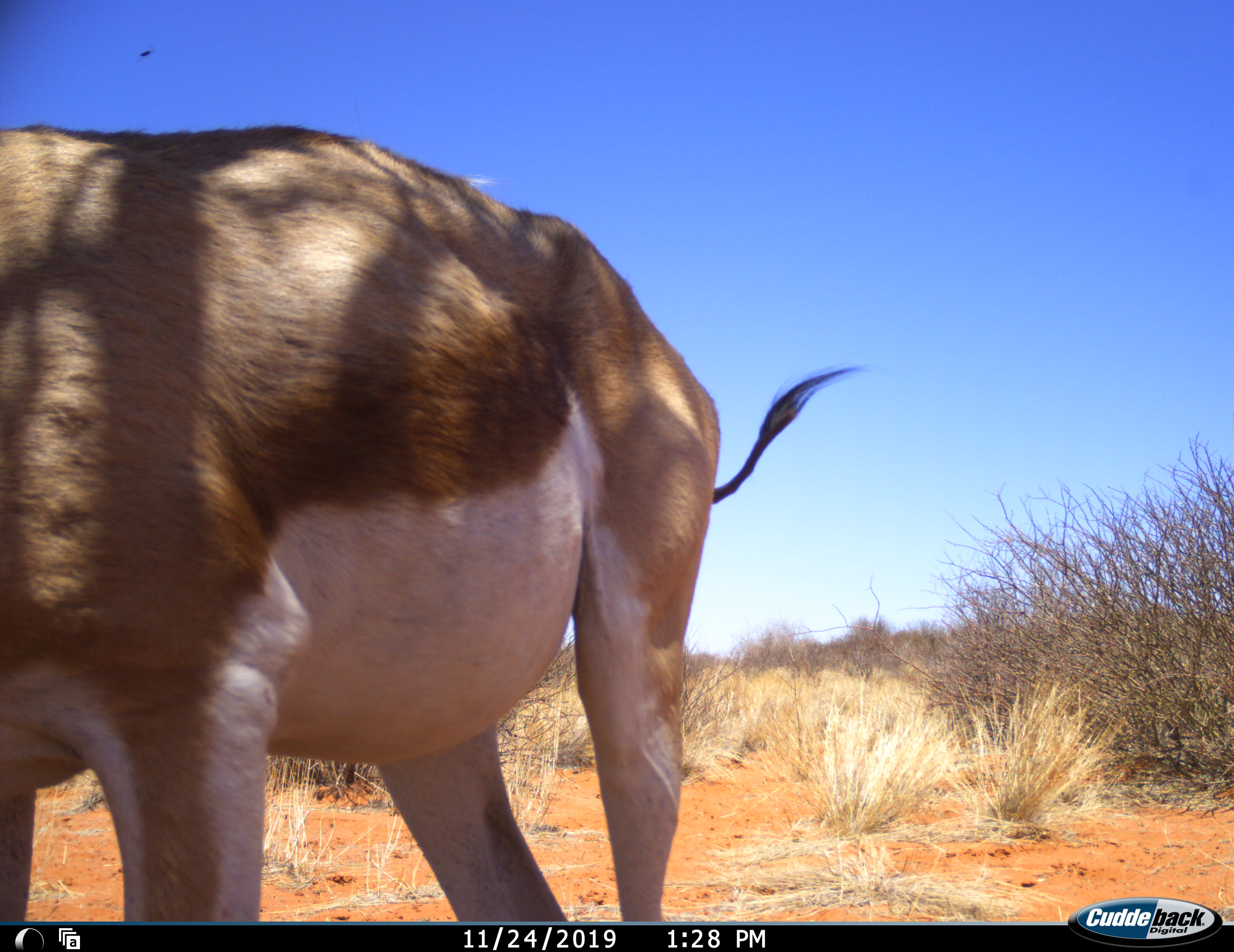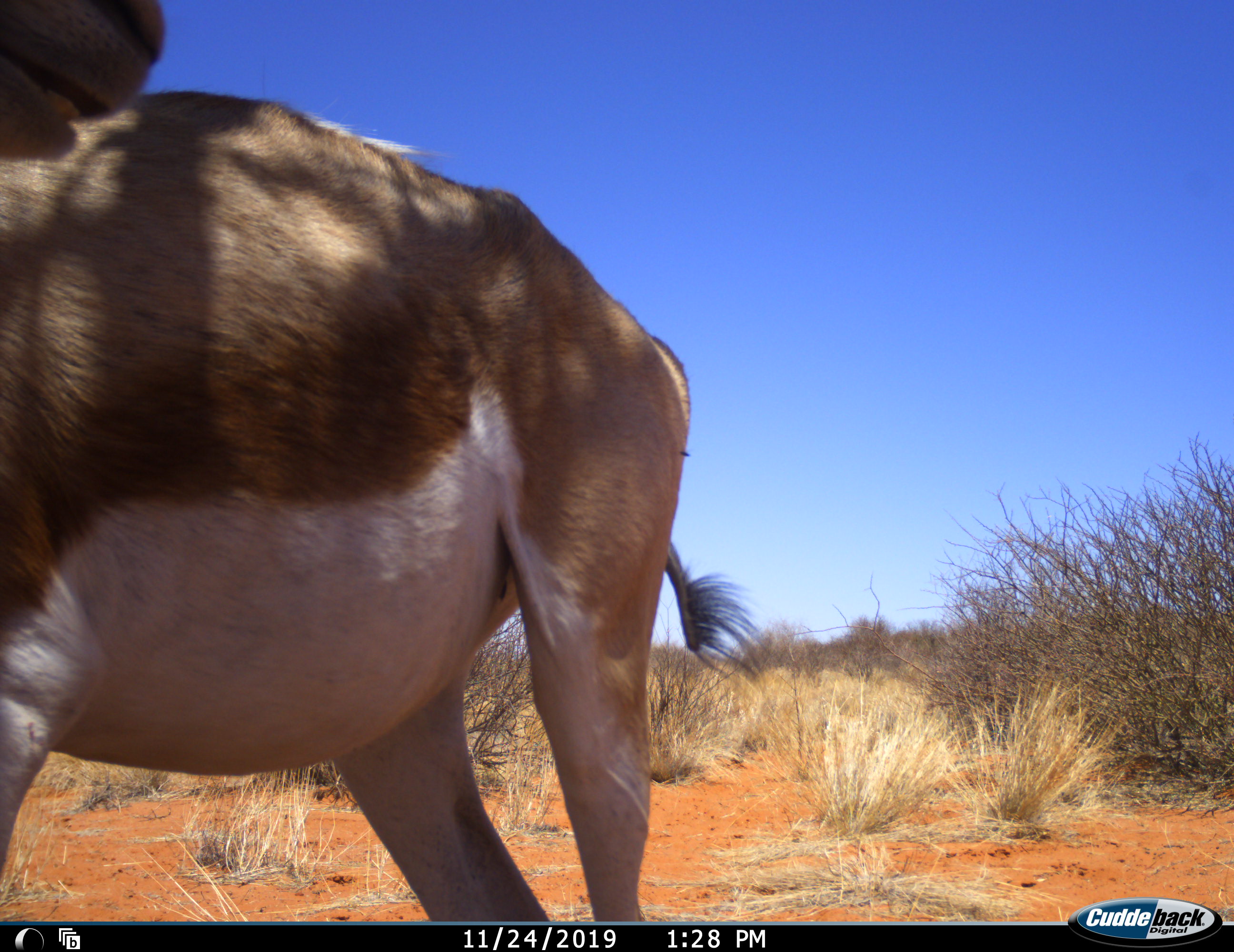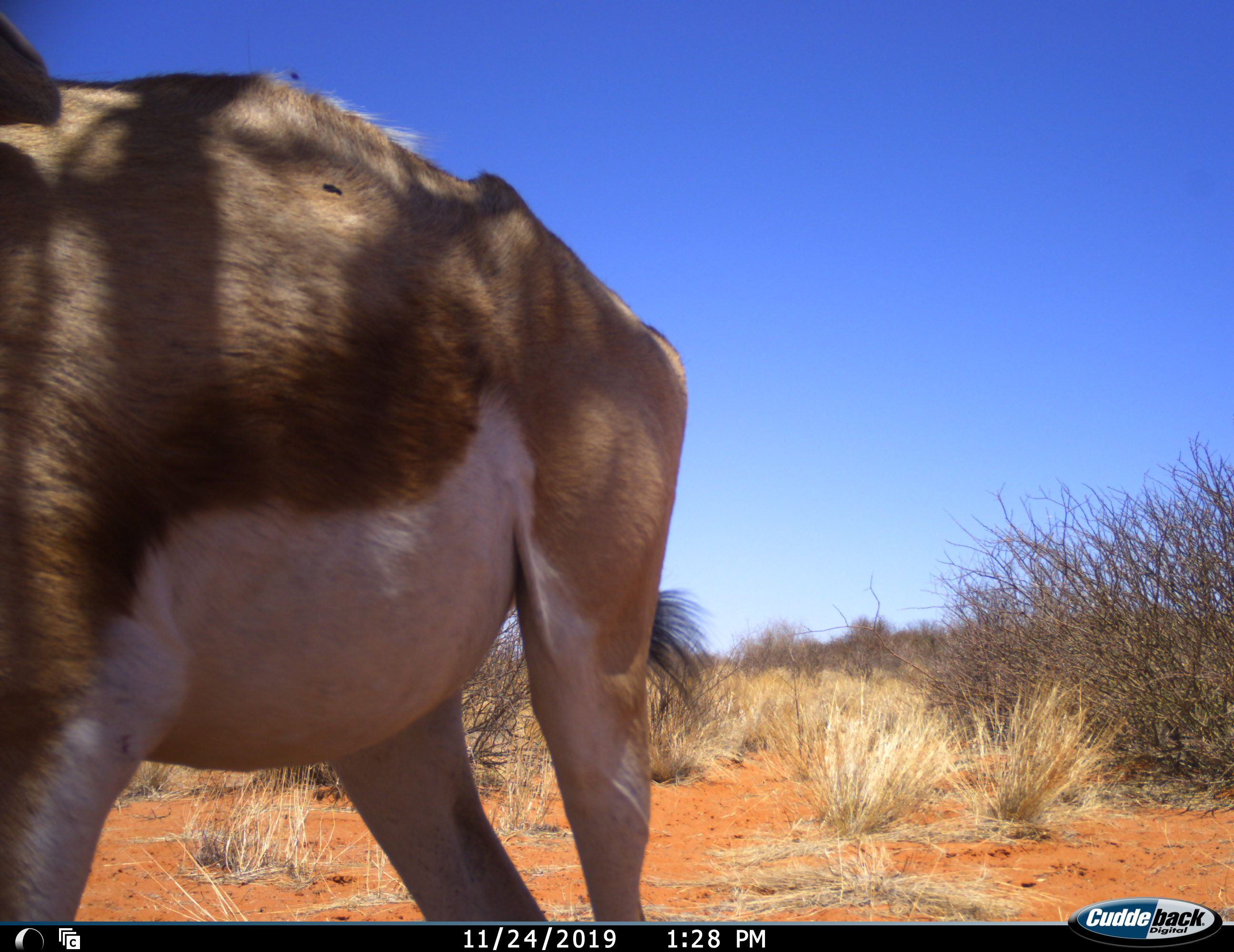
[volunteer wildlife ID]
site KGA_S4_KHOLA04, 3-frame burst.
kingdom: Animalia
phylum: Chordata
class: Mammalia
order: Artiodactyla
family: Bovidae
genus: Antidorcas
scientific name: Antidorcas marsupialis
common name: springbok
Springbok (Antidorcas marsupialis), count 1. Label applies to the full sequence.